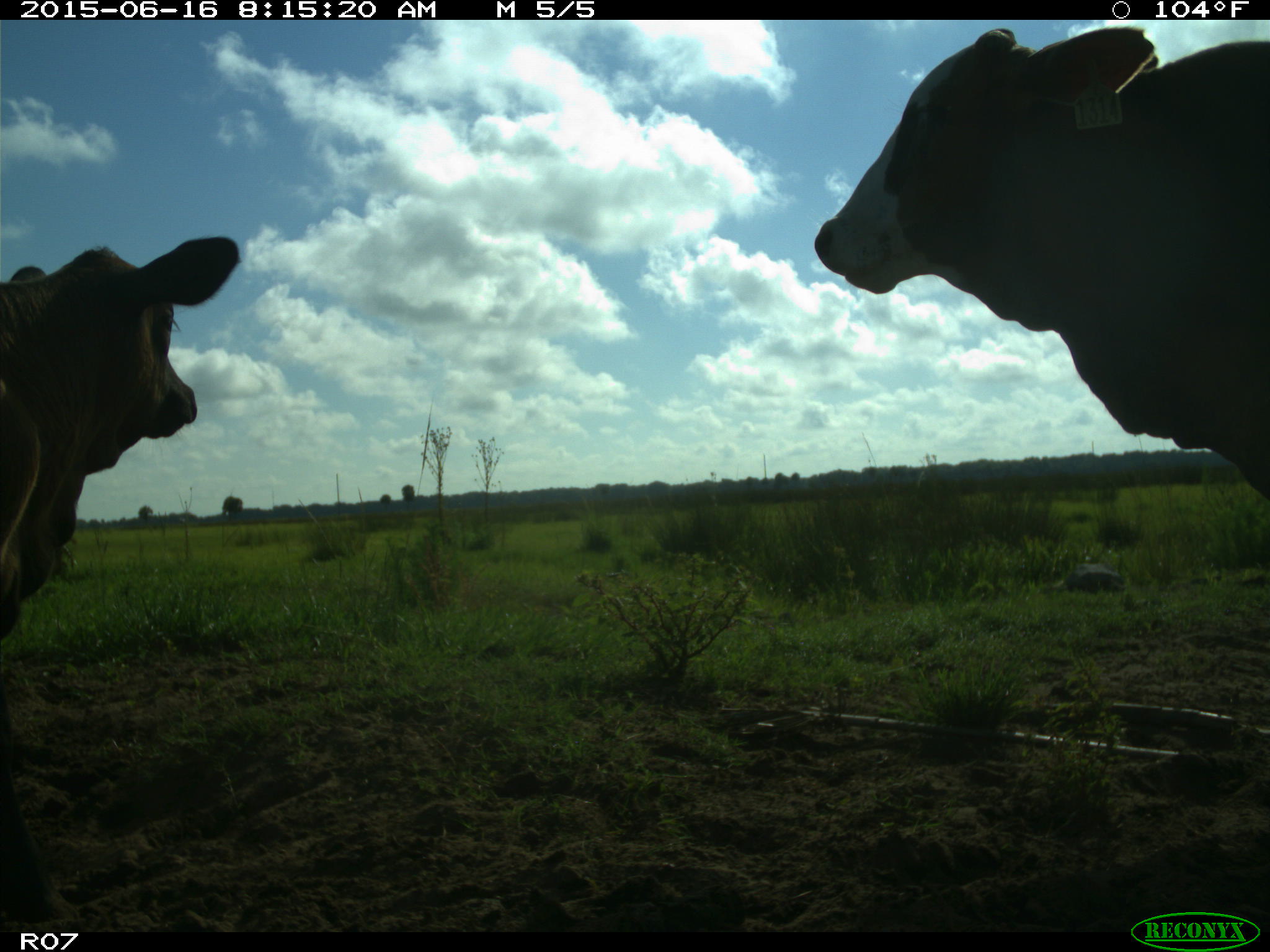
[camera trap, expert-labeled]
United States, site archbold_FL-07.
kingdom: Animalia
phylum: Chordata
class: Mammalia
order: Artiodactyla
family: Bovidae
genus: Bos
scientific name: Bos taurus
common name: domestic cow